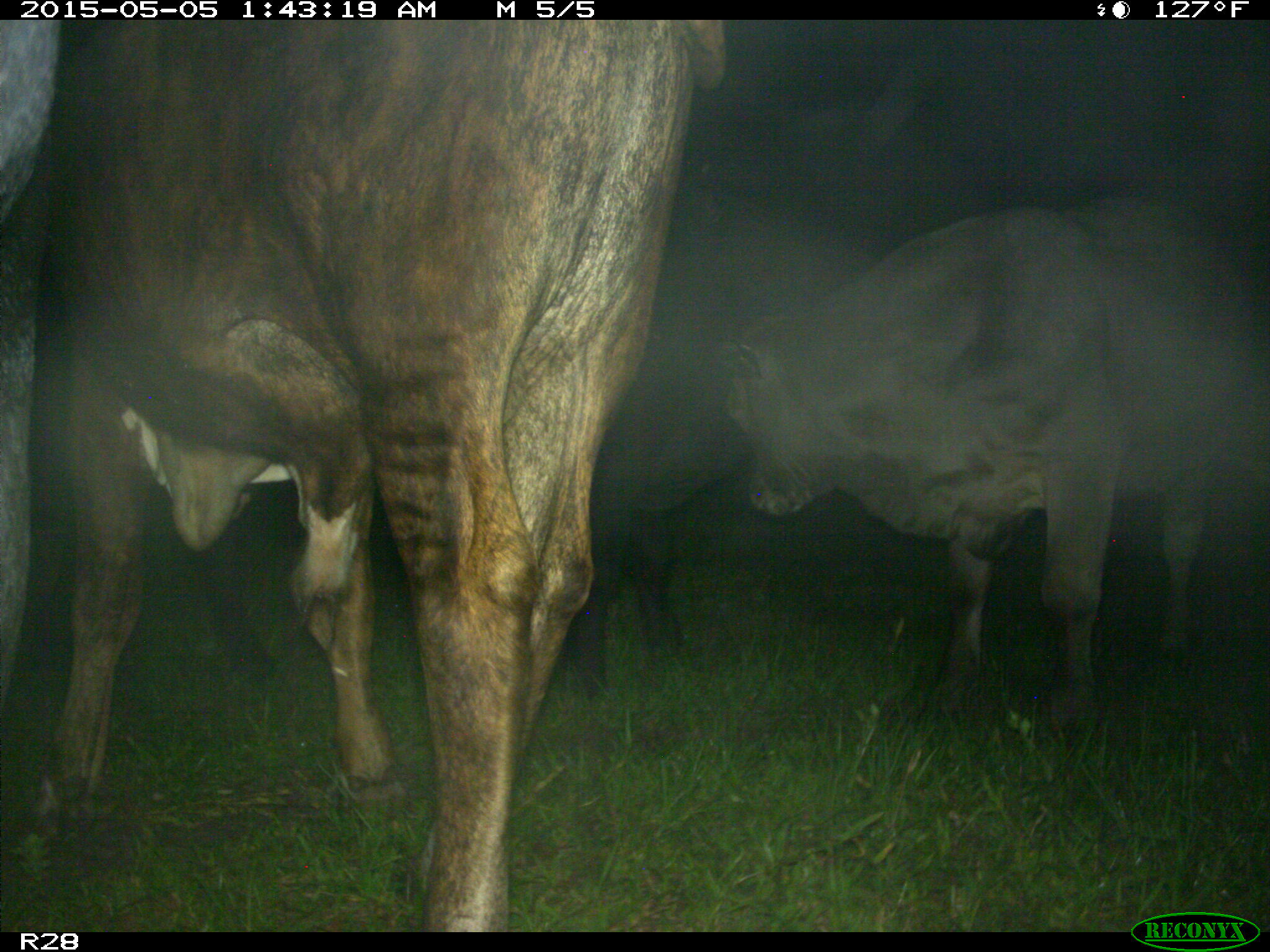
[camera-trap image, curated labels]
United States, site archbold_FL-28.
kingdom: Animalia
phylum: Chordata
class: Mammalia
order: Artiodactyla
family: Bovidae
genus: Bos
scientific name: Bos taurus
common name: domestic cow